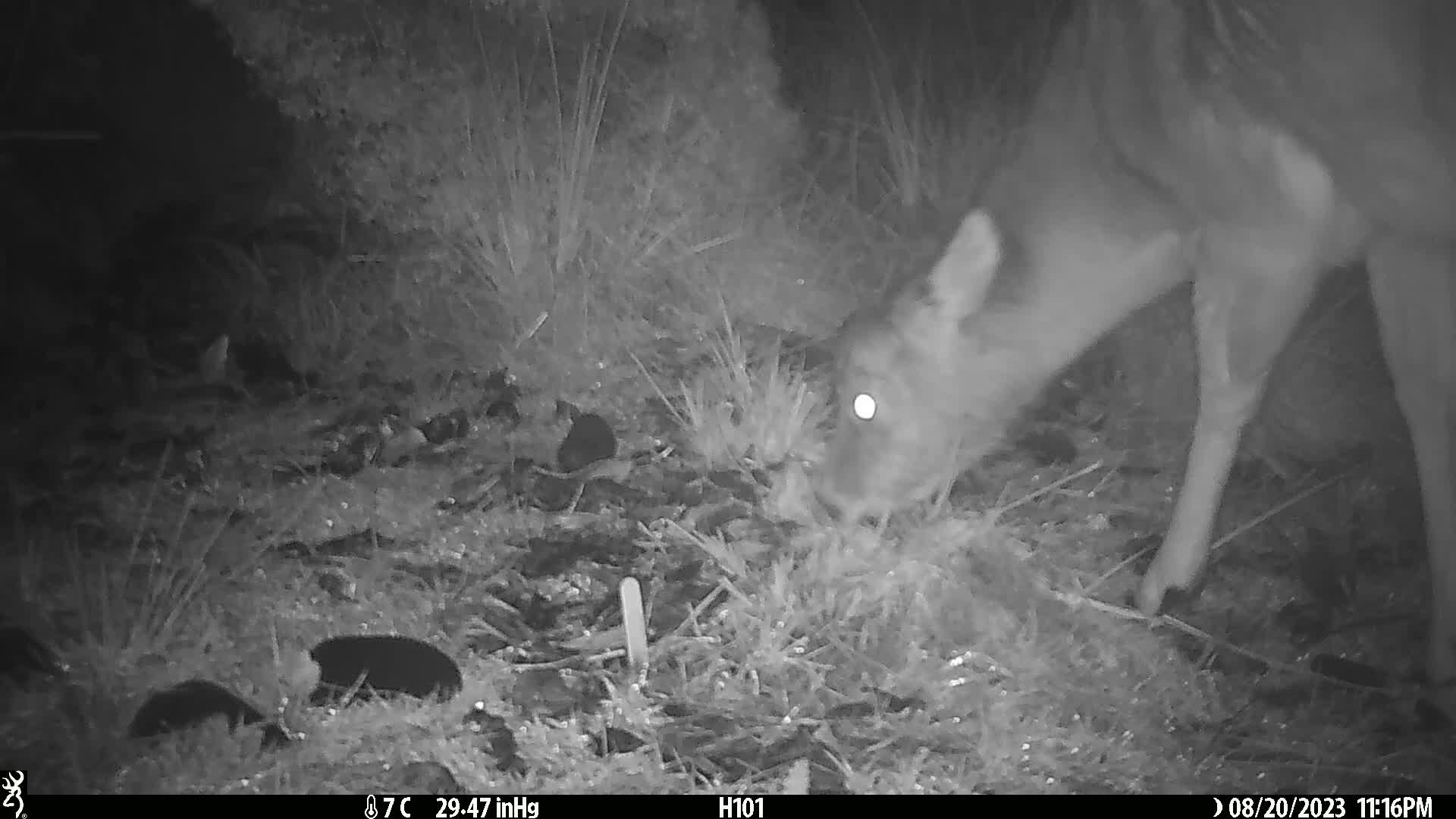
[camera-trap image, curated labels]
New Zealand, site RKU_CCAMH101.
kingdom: Animalia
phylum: Chordata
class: Mammalia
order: Artiodactyla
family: Cervidae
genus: Odocoileus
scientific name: Odocoileus virginianus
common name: white-tailed deer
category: white tailed deer